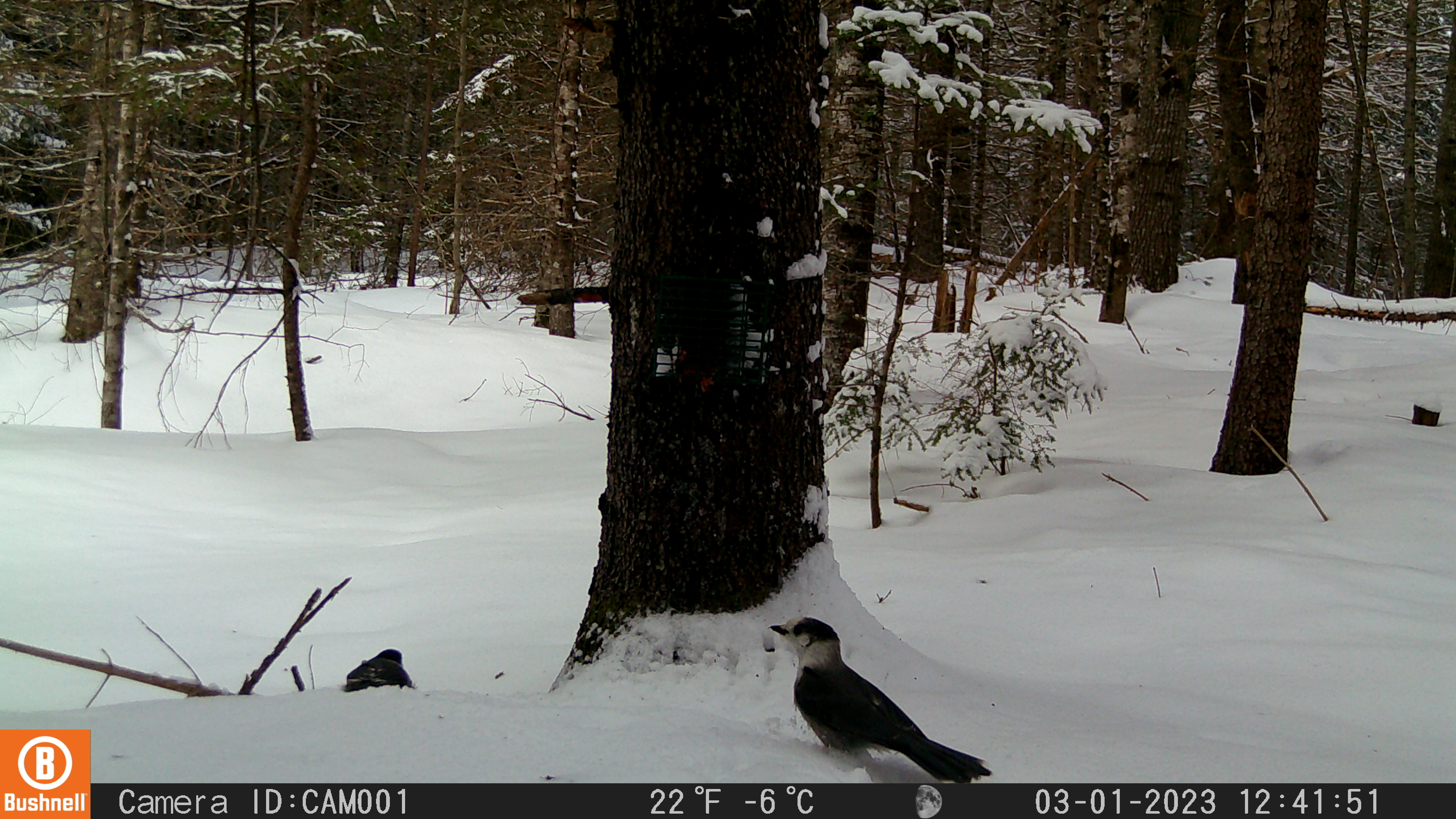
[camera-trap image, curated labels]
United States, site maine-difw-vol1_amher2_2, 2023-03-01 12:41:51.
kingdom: Animalia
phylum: Chordata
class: Aves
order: Passeriformes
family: Corvidae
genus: Perisoreus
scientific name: Perisoreus canadensis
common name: canada jay